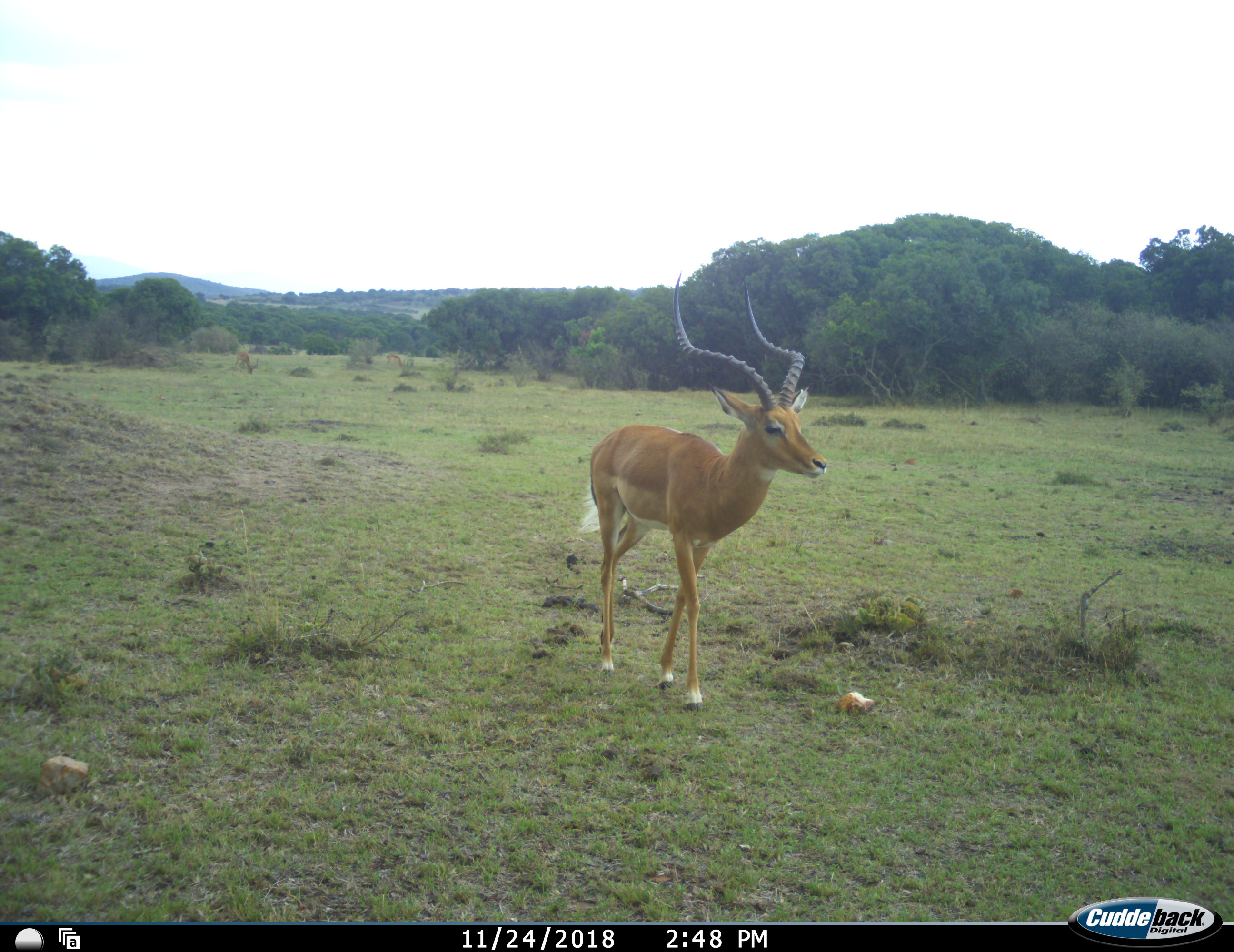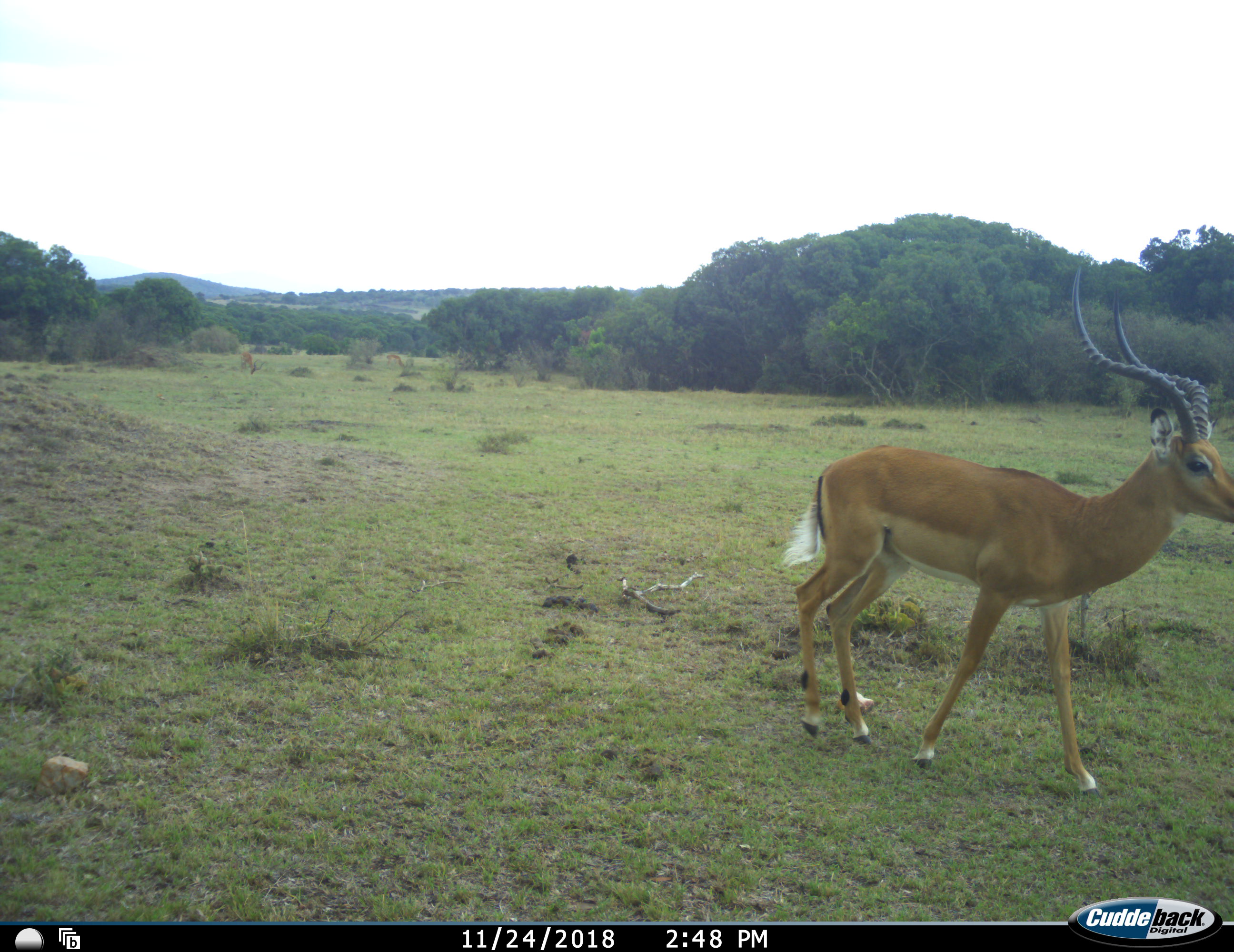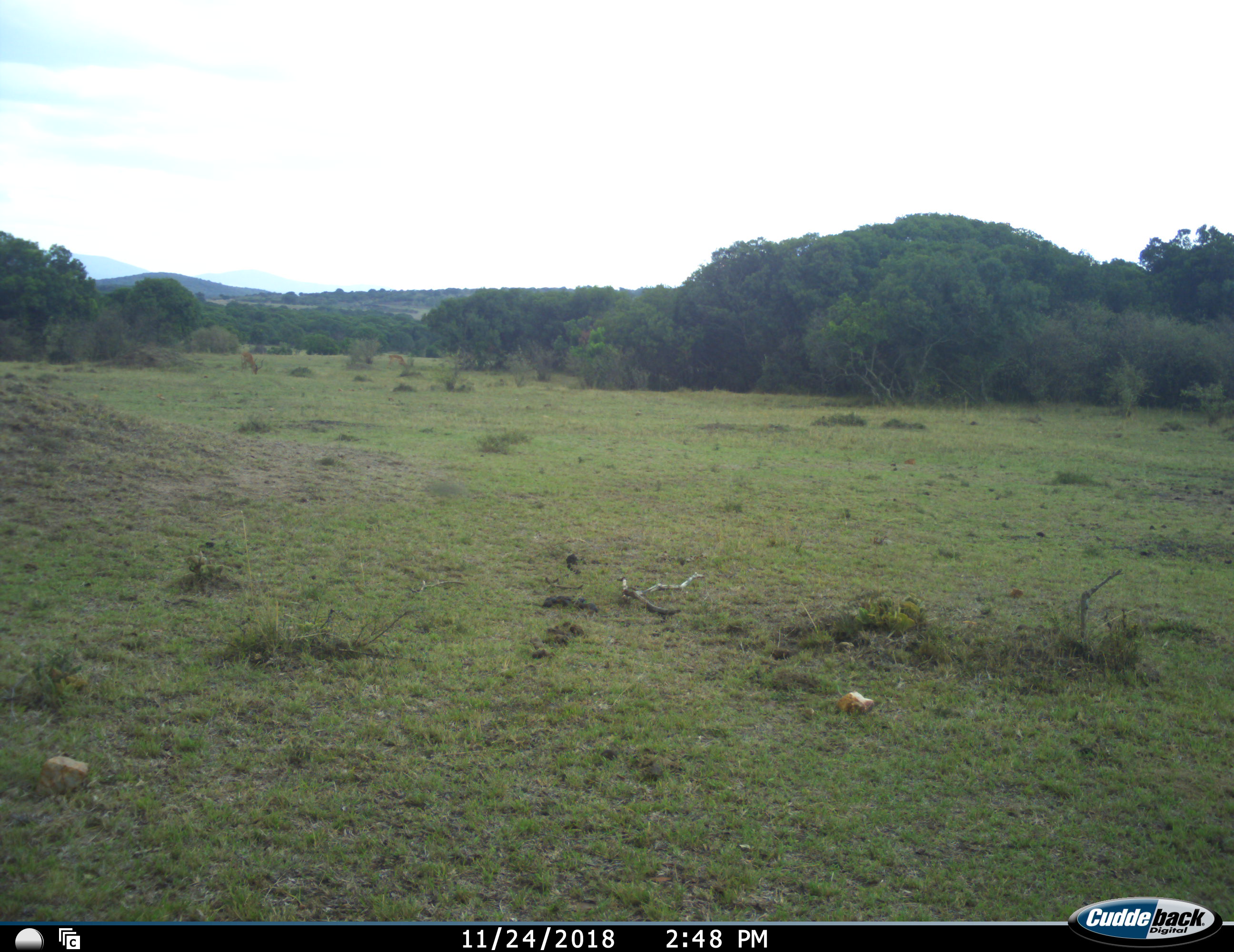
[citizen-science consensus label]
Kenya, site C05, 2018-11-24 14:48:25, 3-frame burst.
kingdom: Animalia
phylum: Chordata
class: Mammalia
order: Artiodactyla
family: Bovidae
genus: Aepyceros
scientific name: Aepyceros melampus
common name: impala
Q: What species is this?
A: Impala (Aepyceros melampus).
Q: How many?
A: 1.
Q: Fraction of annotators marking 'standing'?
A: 30%.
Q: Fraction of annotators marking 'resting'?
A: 0%.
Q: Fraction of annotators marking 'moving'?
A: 90%.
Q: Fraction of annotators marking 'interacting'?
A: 0%.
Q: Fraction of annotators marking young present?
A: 0%.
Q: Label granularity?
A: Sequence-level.